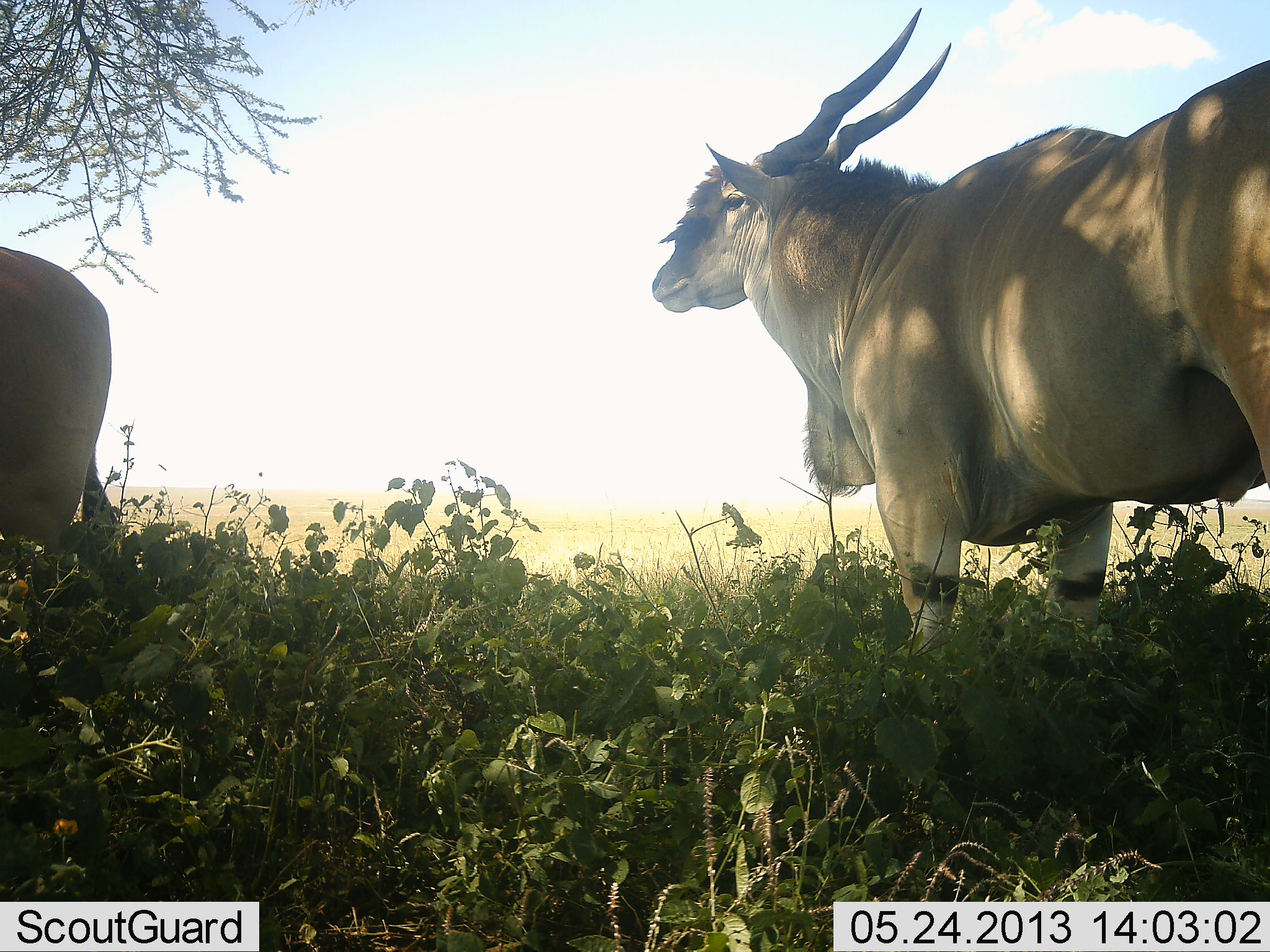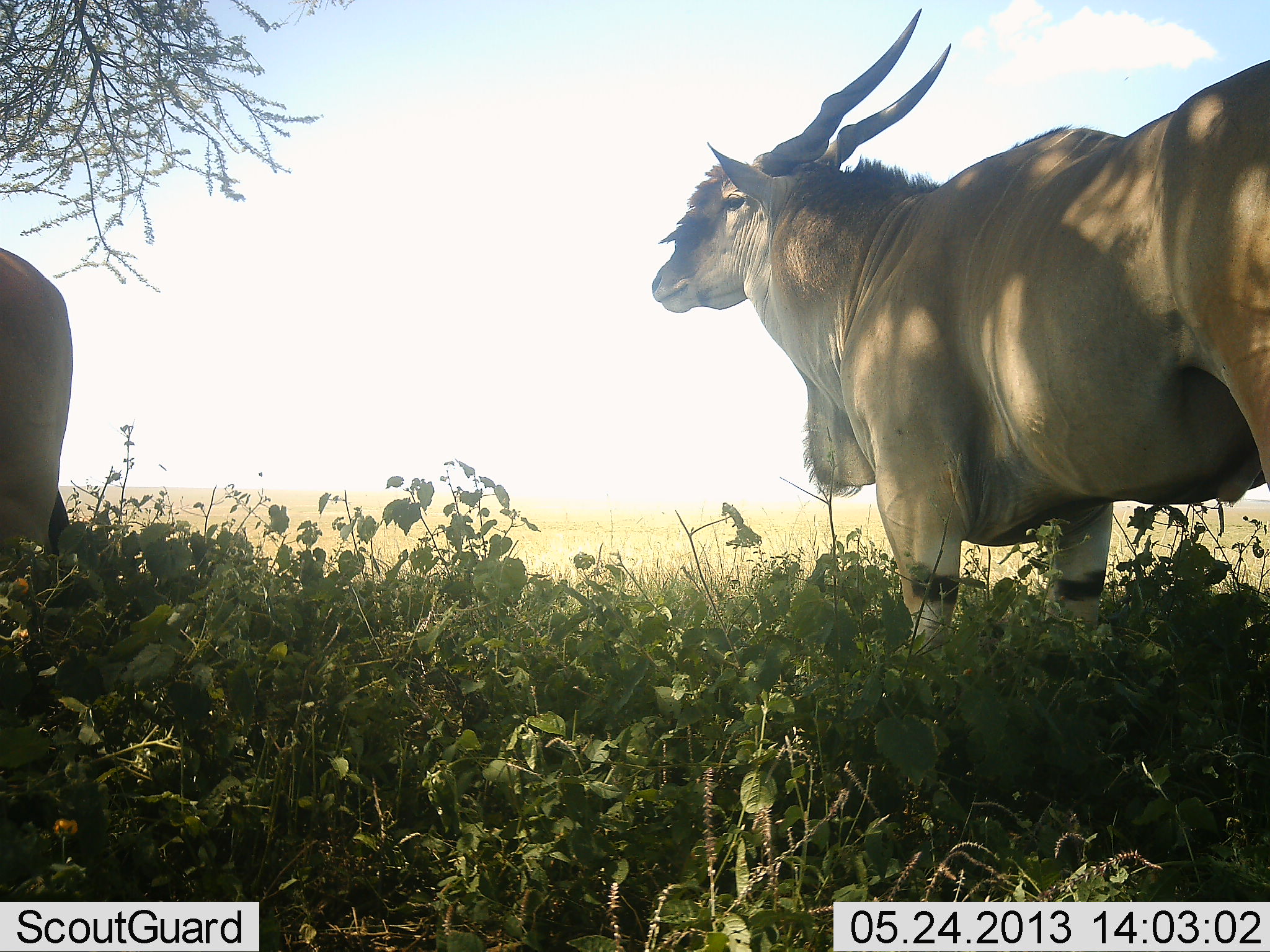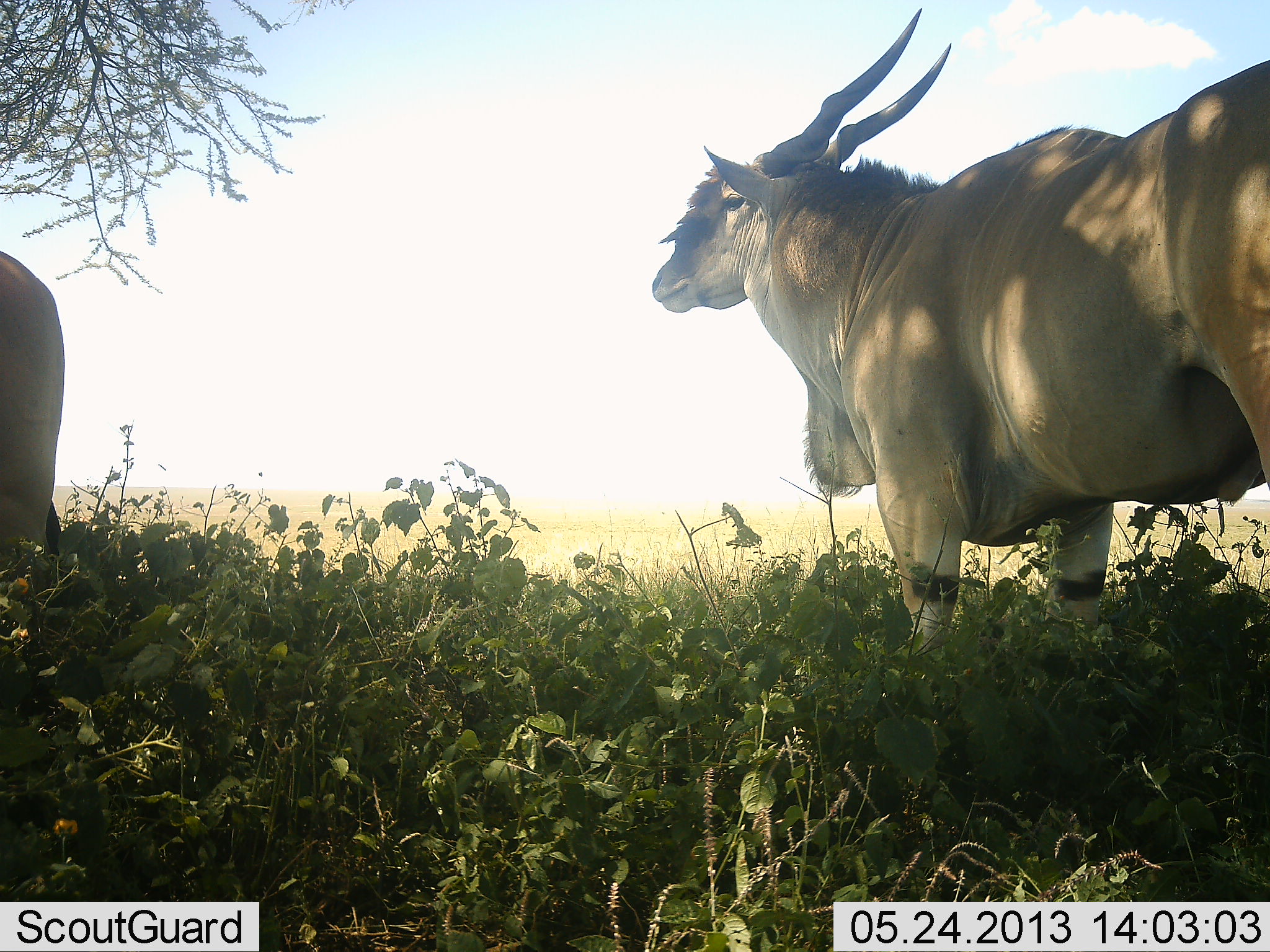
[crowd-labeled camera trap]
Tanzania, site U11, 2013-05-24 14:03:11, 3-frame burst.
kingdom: Animalia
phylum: Chordata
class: Mammalia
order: Artiodactyla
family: Bovidae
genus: Tragelaphus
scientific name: Tragelaphus oryx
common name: eland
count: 2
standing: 93%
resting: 7%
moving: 29%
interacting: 4%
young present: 0%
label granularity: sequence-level